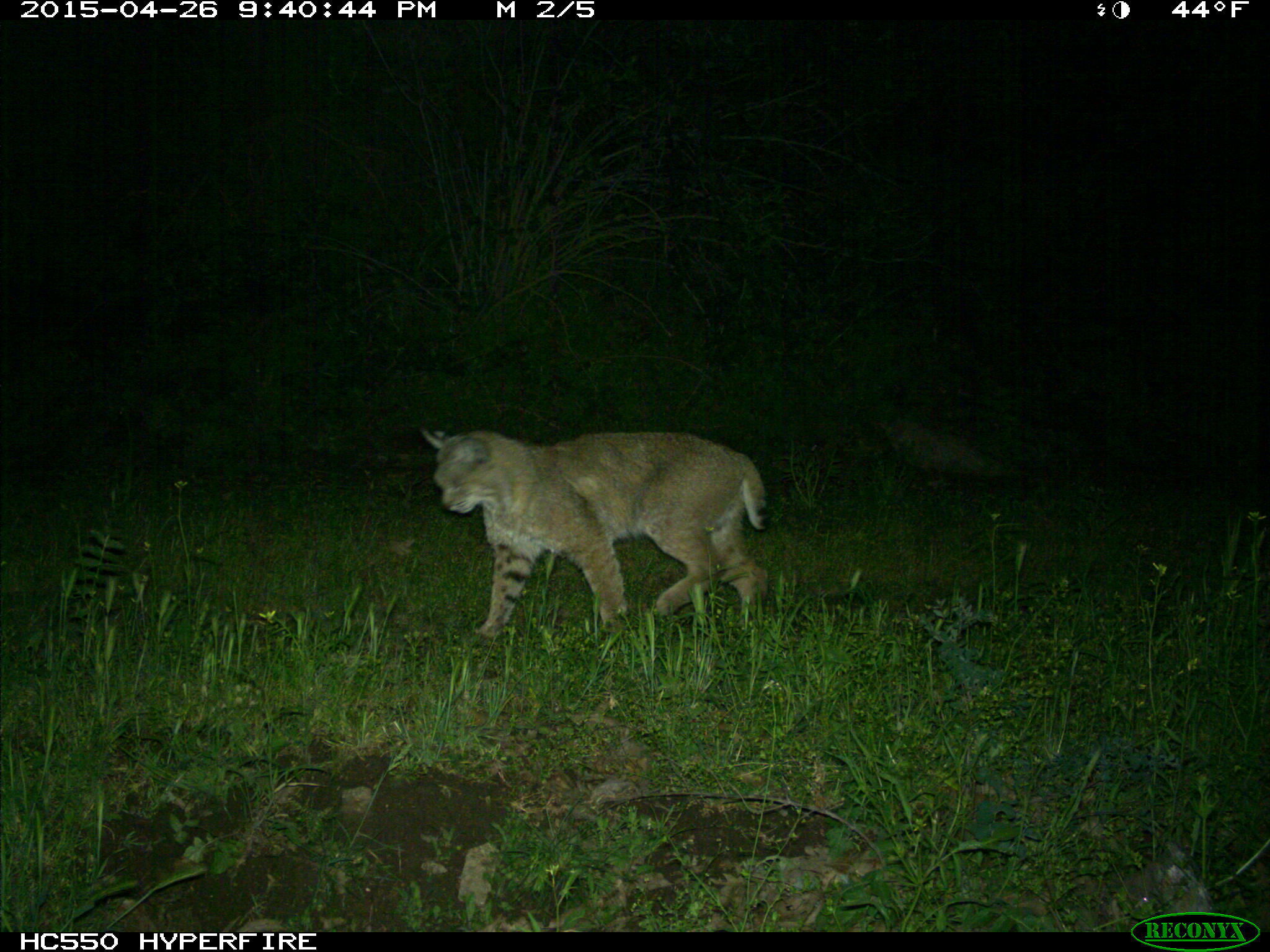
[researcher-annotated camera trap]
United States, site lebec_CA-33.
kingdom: Animalia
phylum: Chordata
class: Mammalia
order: Carnivora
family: Felidae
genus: Lynx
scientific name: Lynx rufus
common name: bobcat